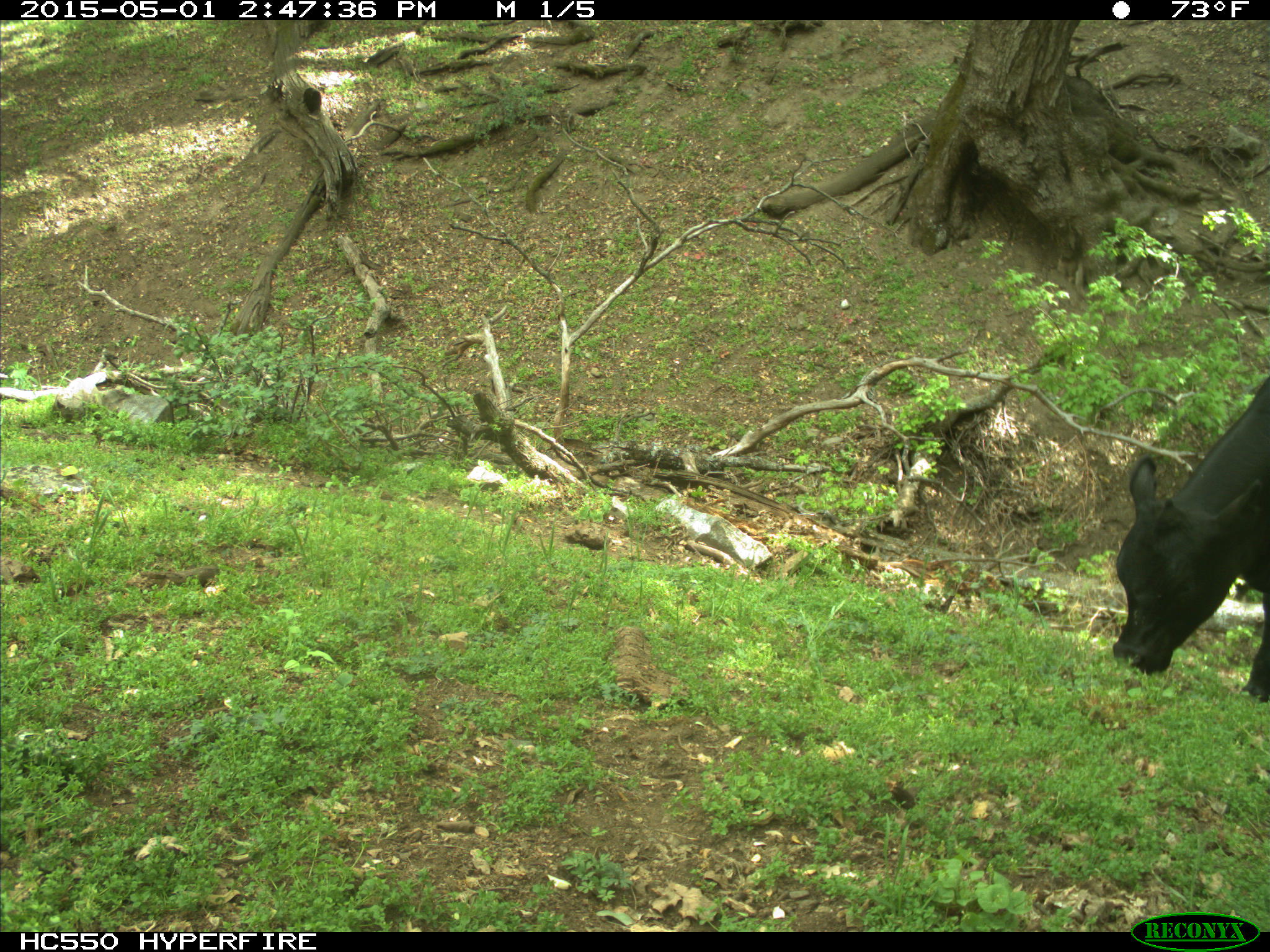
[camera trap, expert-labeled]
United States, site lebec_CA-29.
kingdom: Animalia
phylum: Chordata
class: Mammalia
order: Artiodactyla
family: Bovidae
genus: Bos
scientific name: Bos taurus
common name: domestic cow